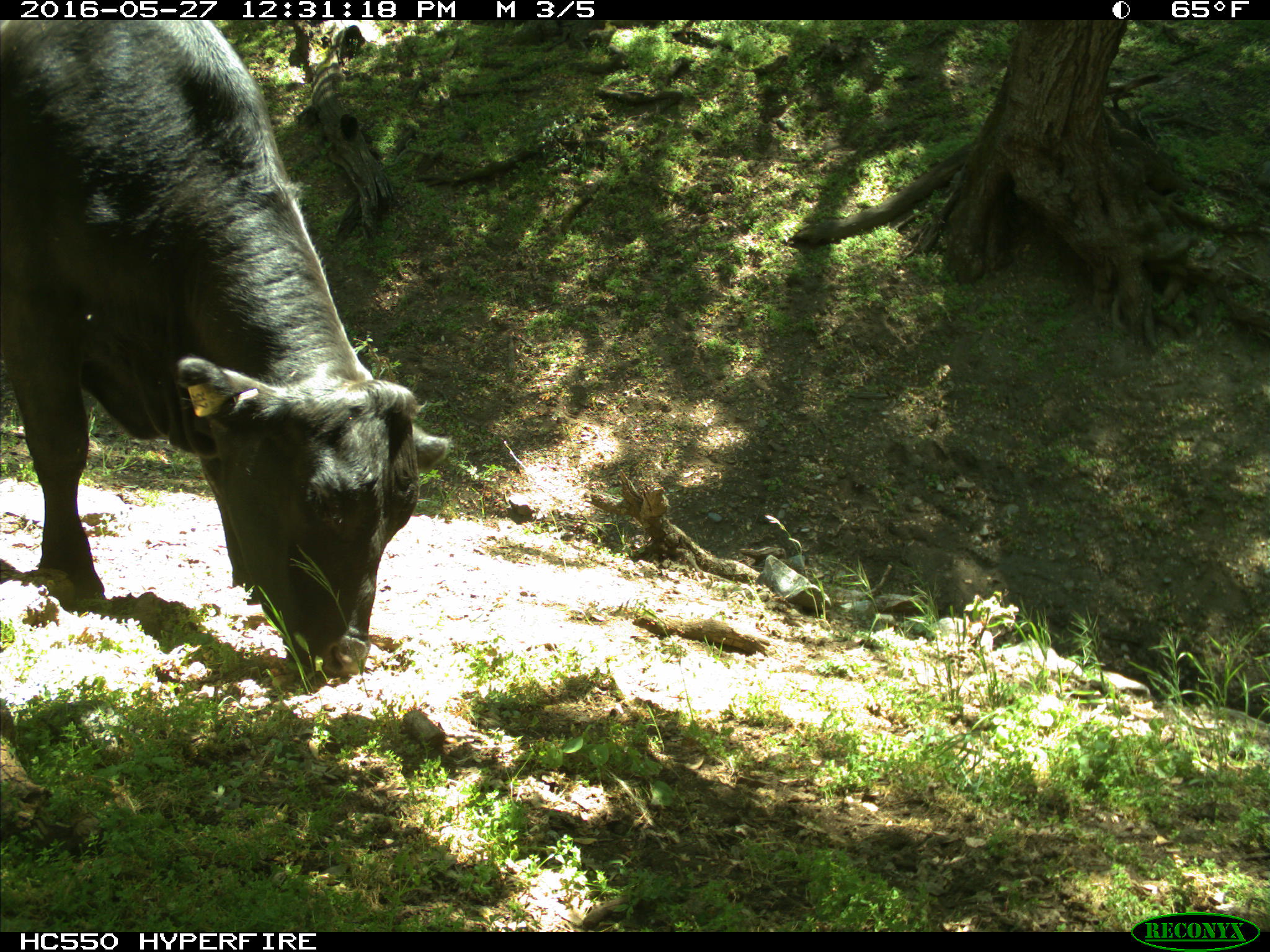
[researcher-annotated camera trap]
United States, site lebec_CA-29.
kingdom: Animalia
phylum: Chordata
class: Mammalia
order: Artiodactyla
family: Bovidae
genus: Bos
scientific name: Bos taurus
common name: domestic cow